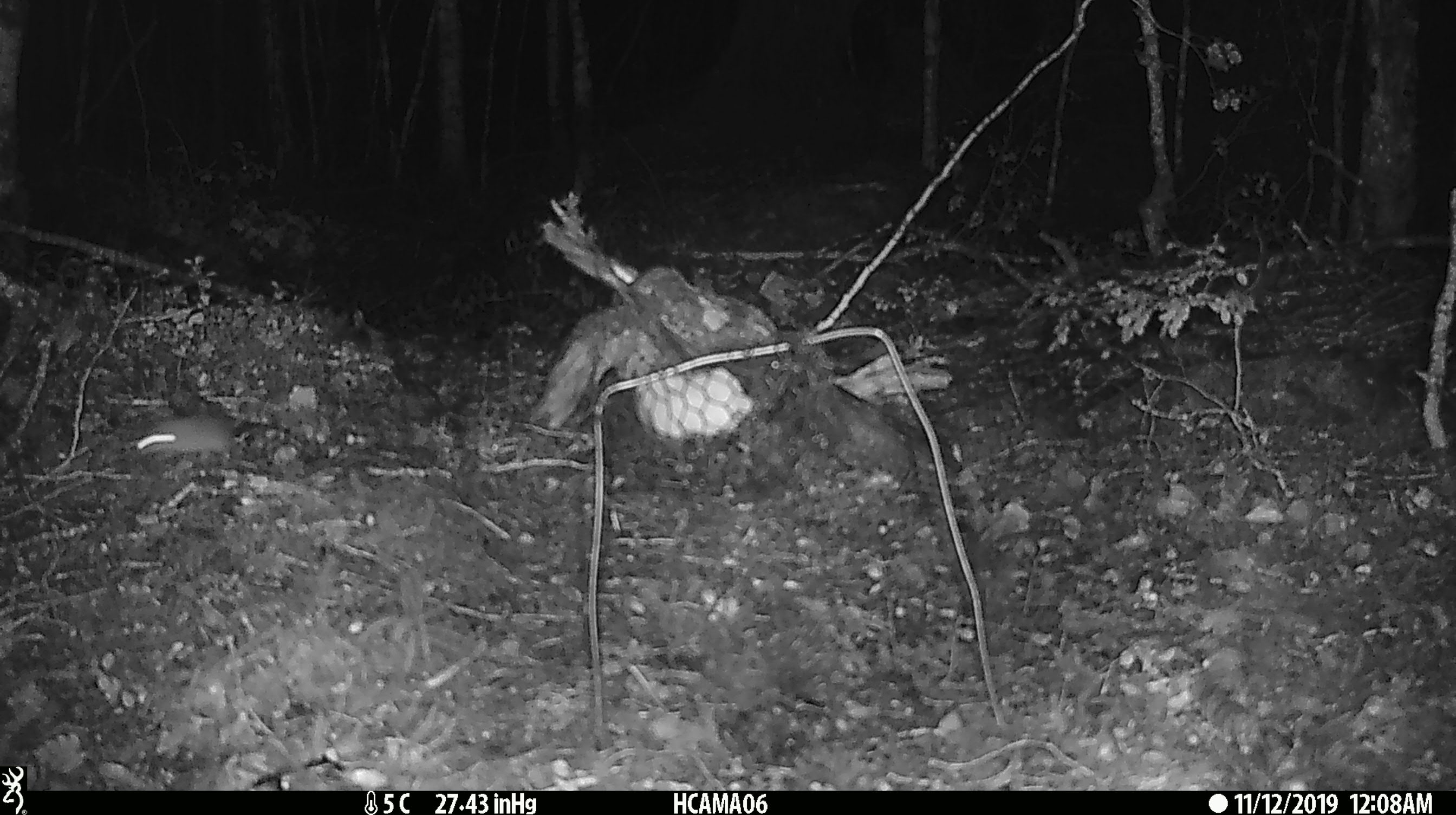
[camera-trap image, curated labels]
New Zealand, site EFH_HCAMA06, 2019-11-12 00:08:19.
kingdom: Animalia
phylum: Chordata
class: Mammalia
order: Rodentia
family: Muridae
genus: Mus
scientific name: Mus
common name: mouse